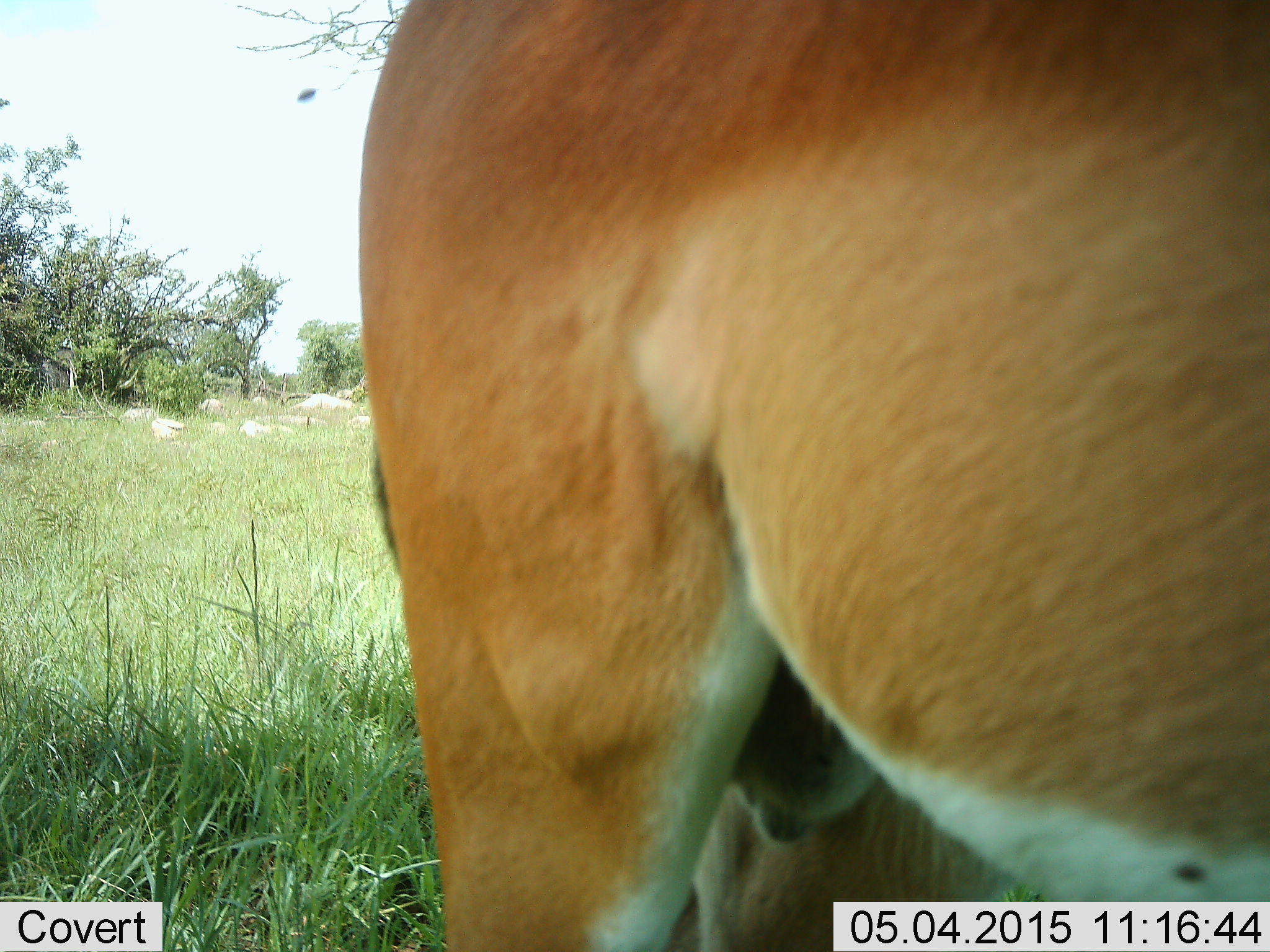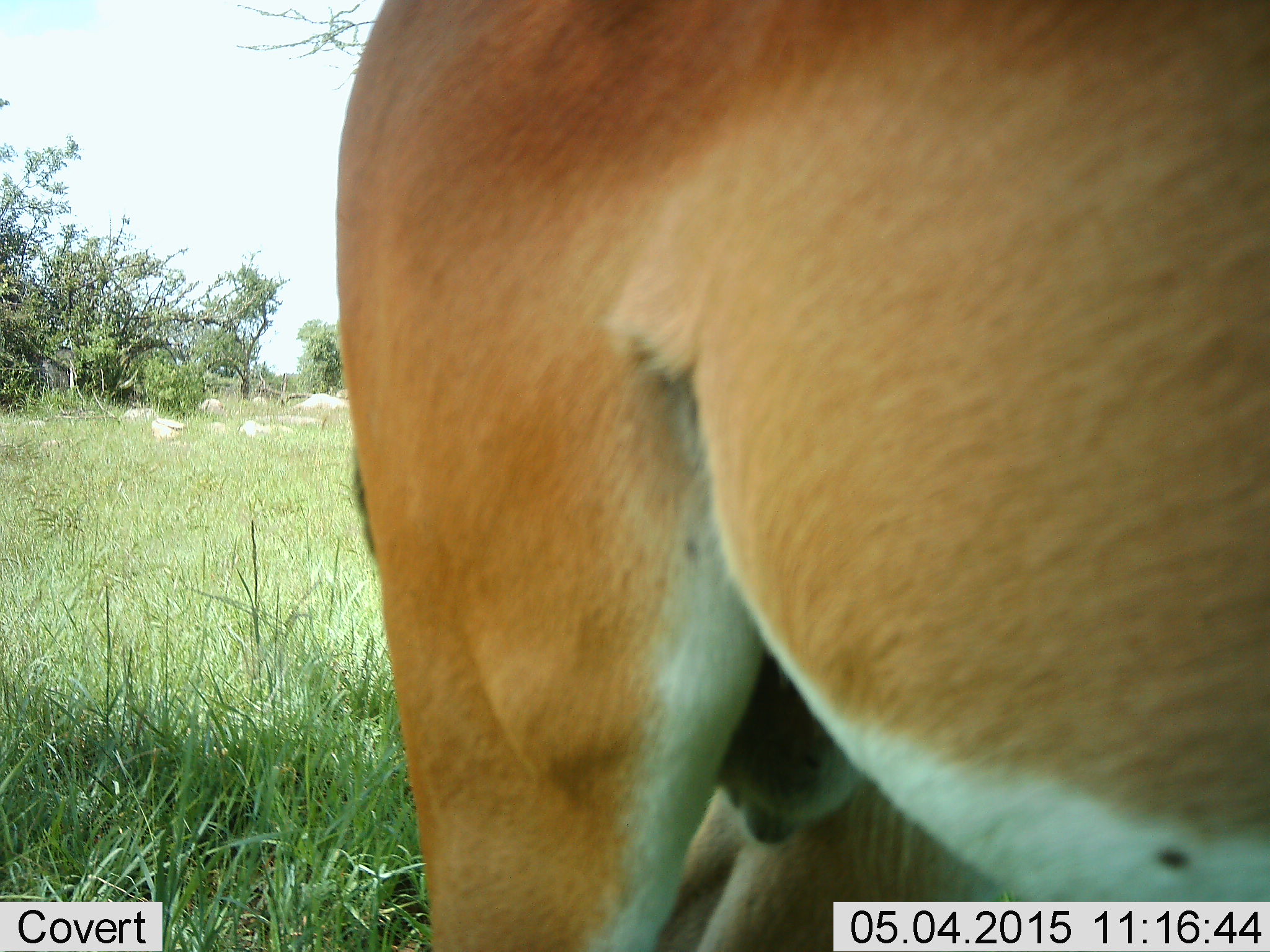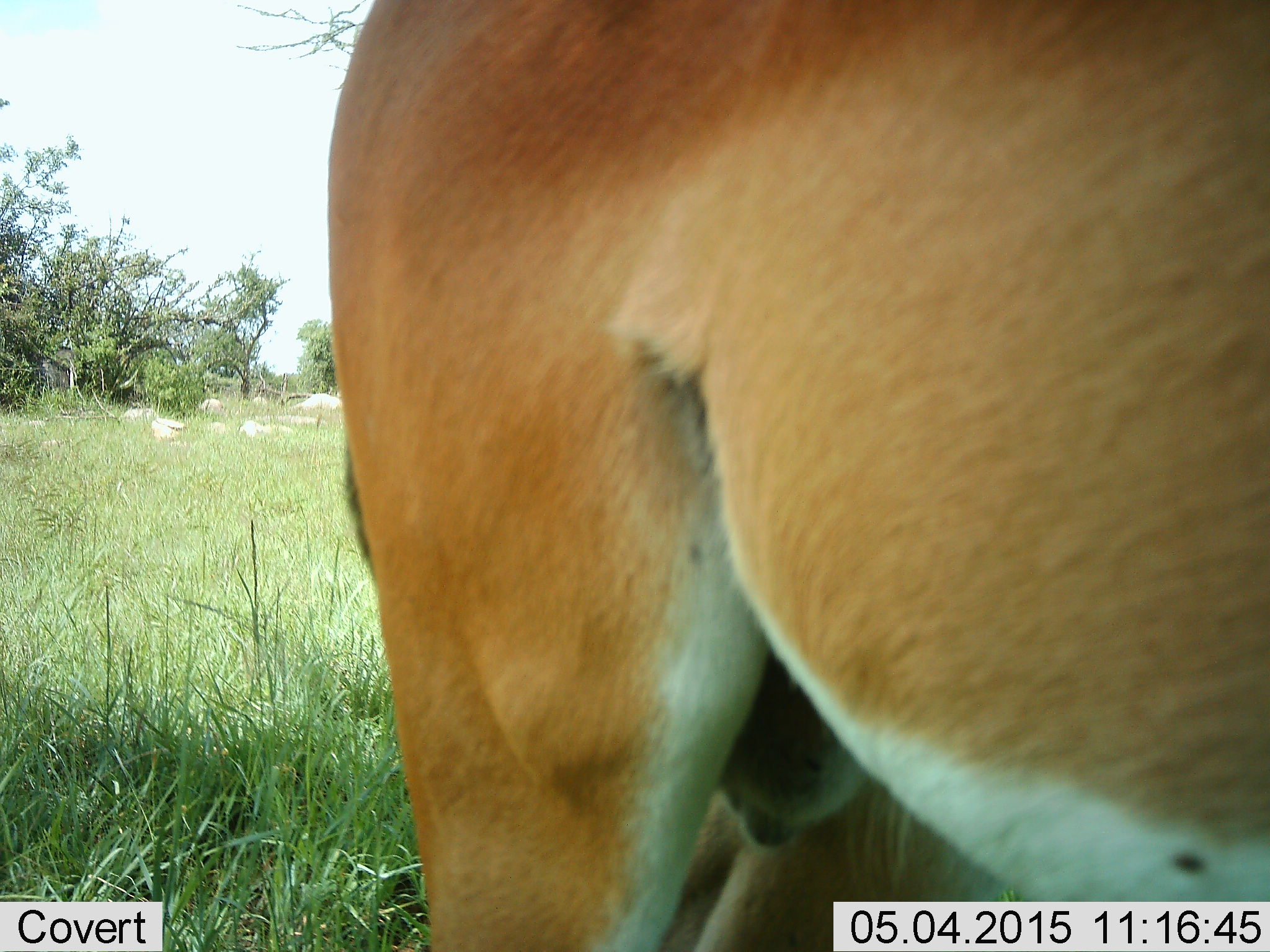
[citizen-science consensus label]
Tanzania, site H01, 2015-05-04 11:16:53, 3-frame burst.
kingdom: Animalia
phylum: Chordata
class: Mammalia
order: Artiodactyla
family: Bovidae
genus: Nanger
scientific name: Nanger granti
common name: grant's gazelle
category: gazellegrants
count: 1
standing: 90%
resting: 0%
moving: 0%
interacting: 0%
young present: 0%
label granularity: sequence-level